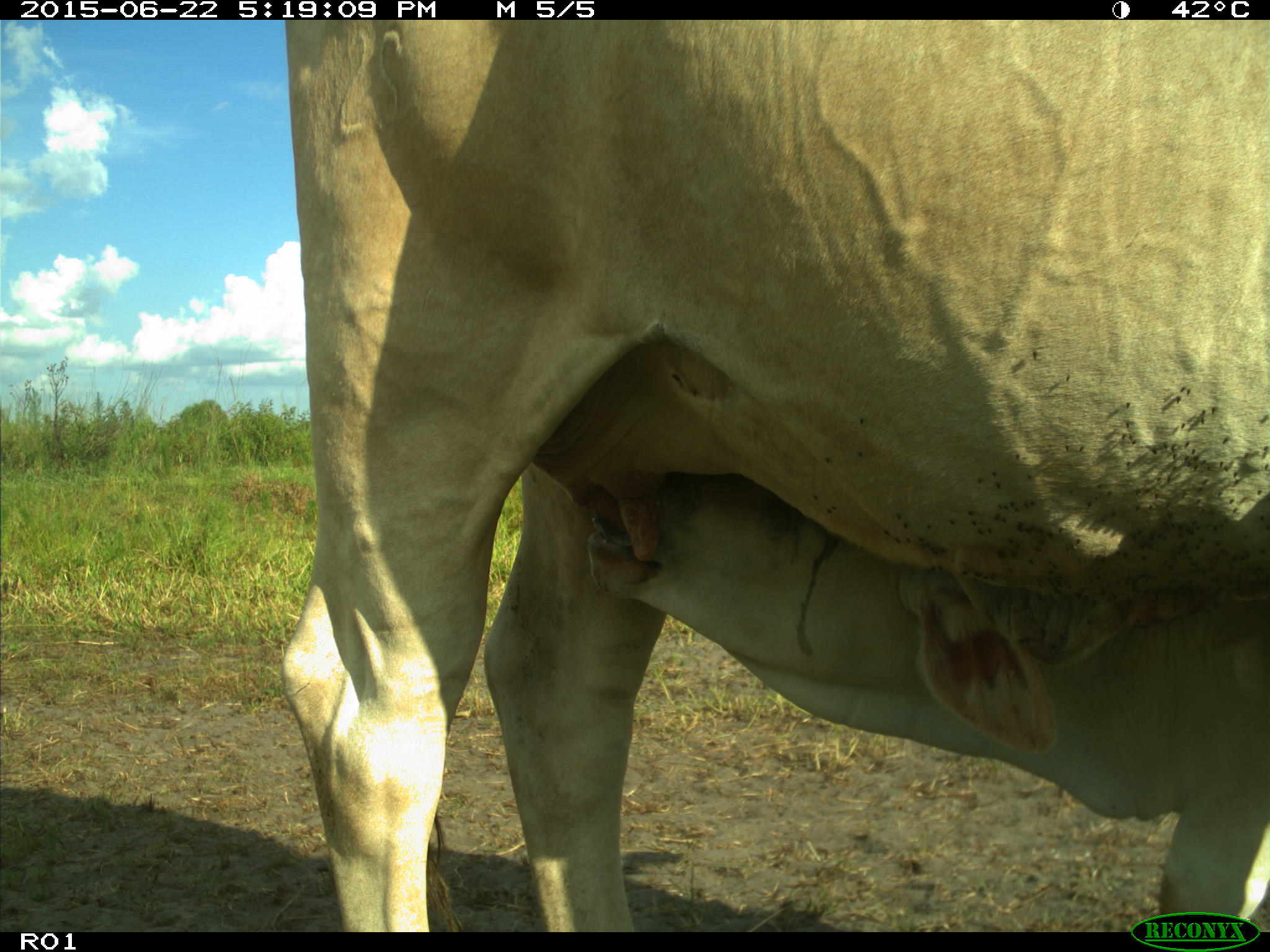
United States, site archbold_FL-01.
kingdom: Animalia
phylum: Chordata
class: Mammalia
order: Artiodactyla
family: Bovidae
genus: Bos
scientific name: Bos taurus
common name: domestic cow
Bos taurus (domestic cow).